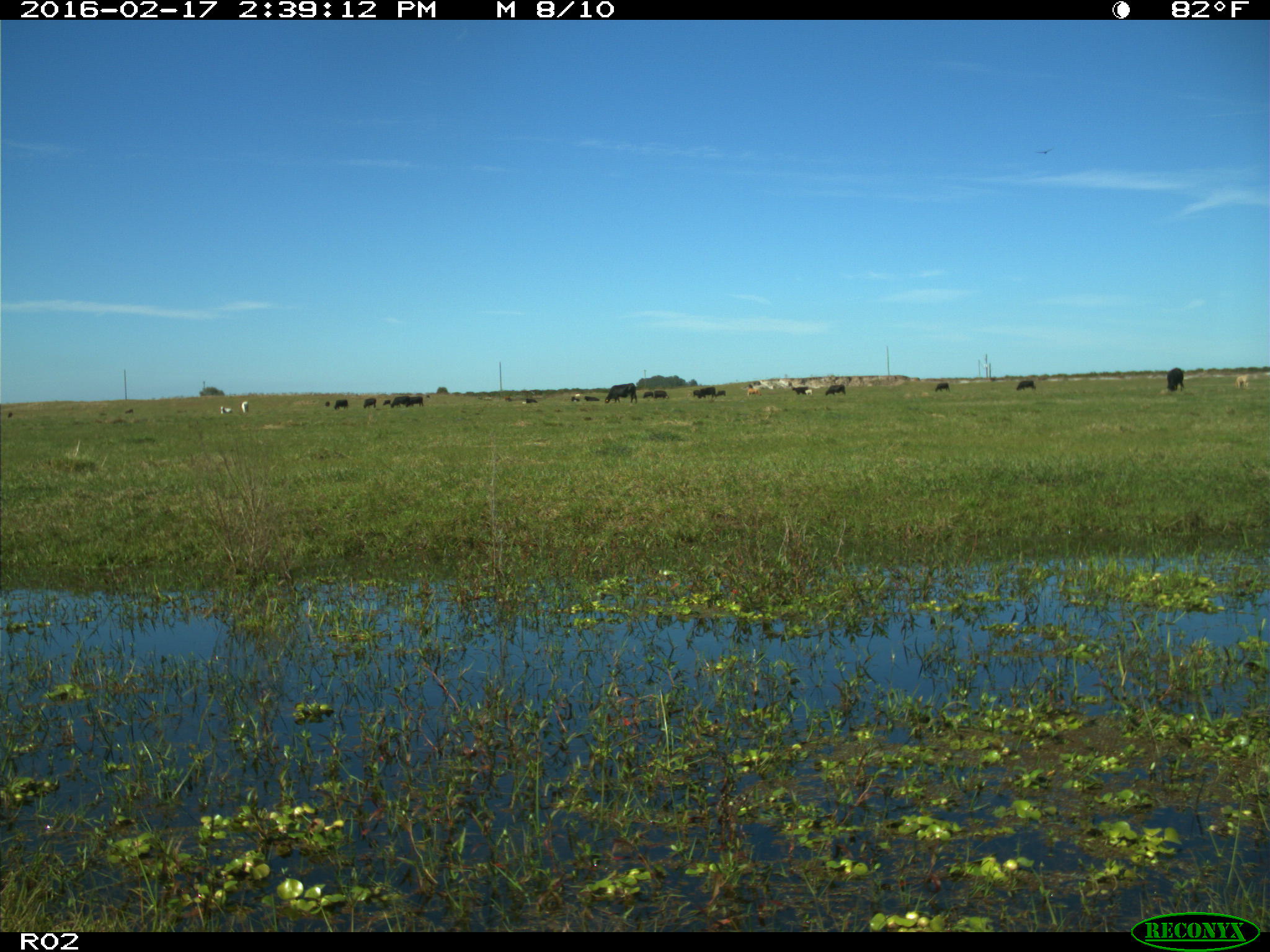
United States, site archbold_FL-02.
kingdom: Animalia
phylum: Chordata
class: Mammalia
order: Artiodactyla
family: Bovidae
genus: Bos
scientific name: Bos taurus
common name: domestic cow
Bos taurus (domestic cow).